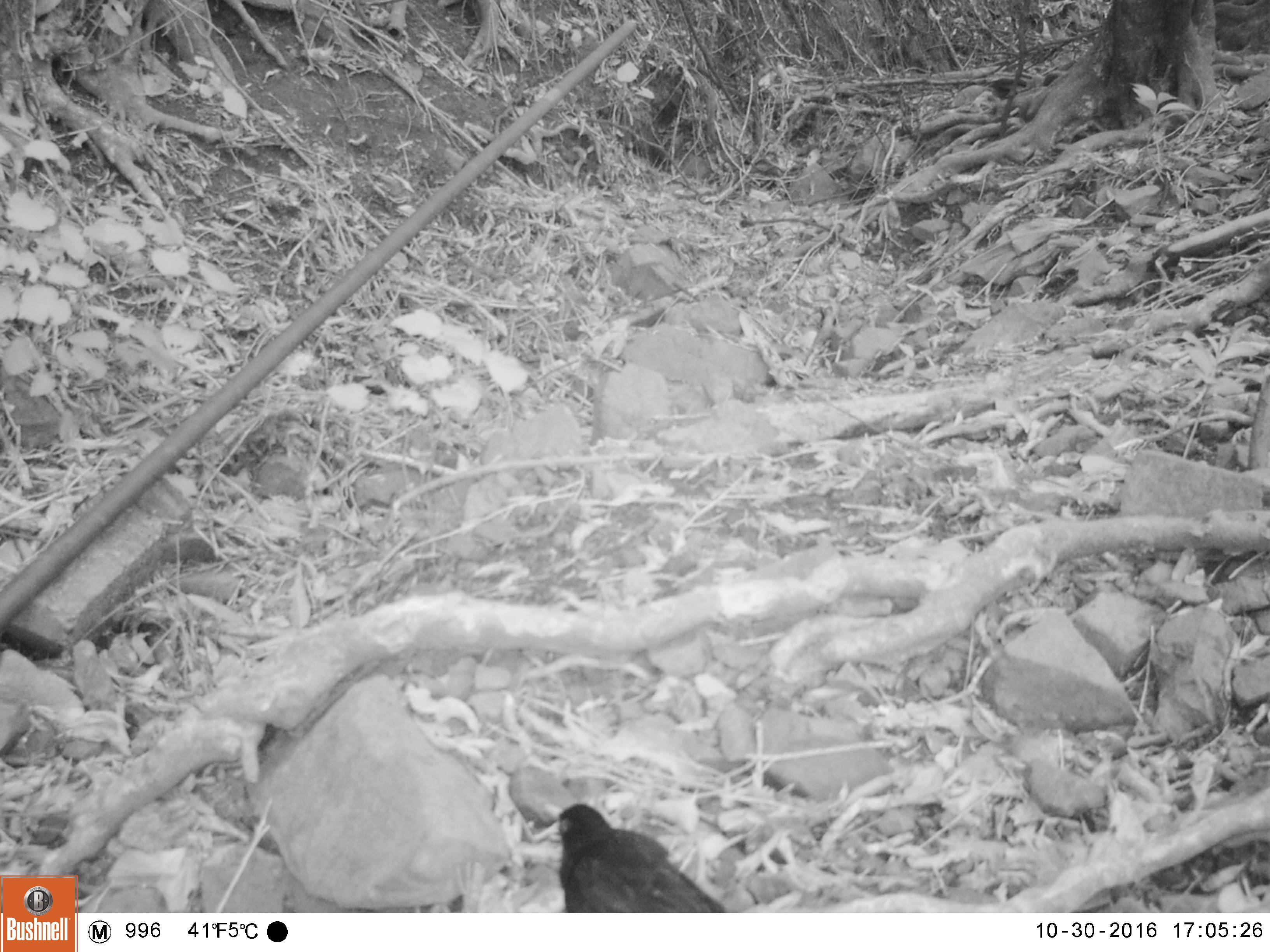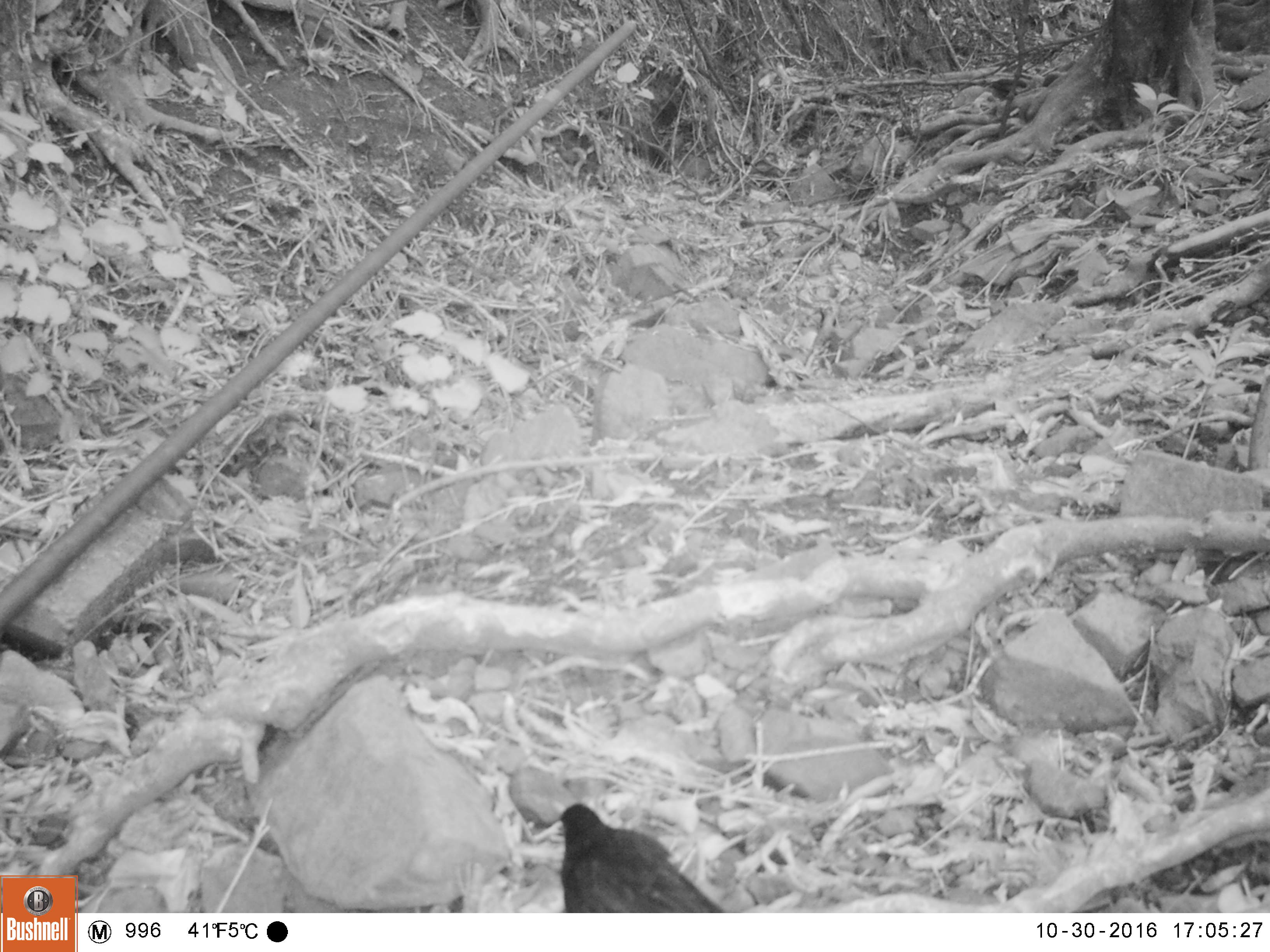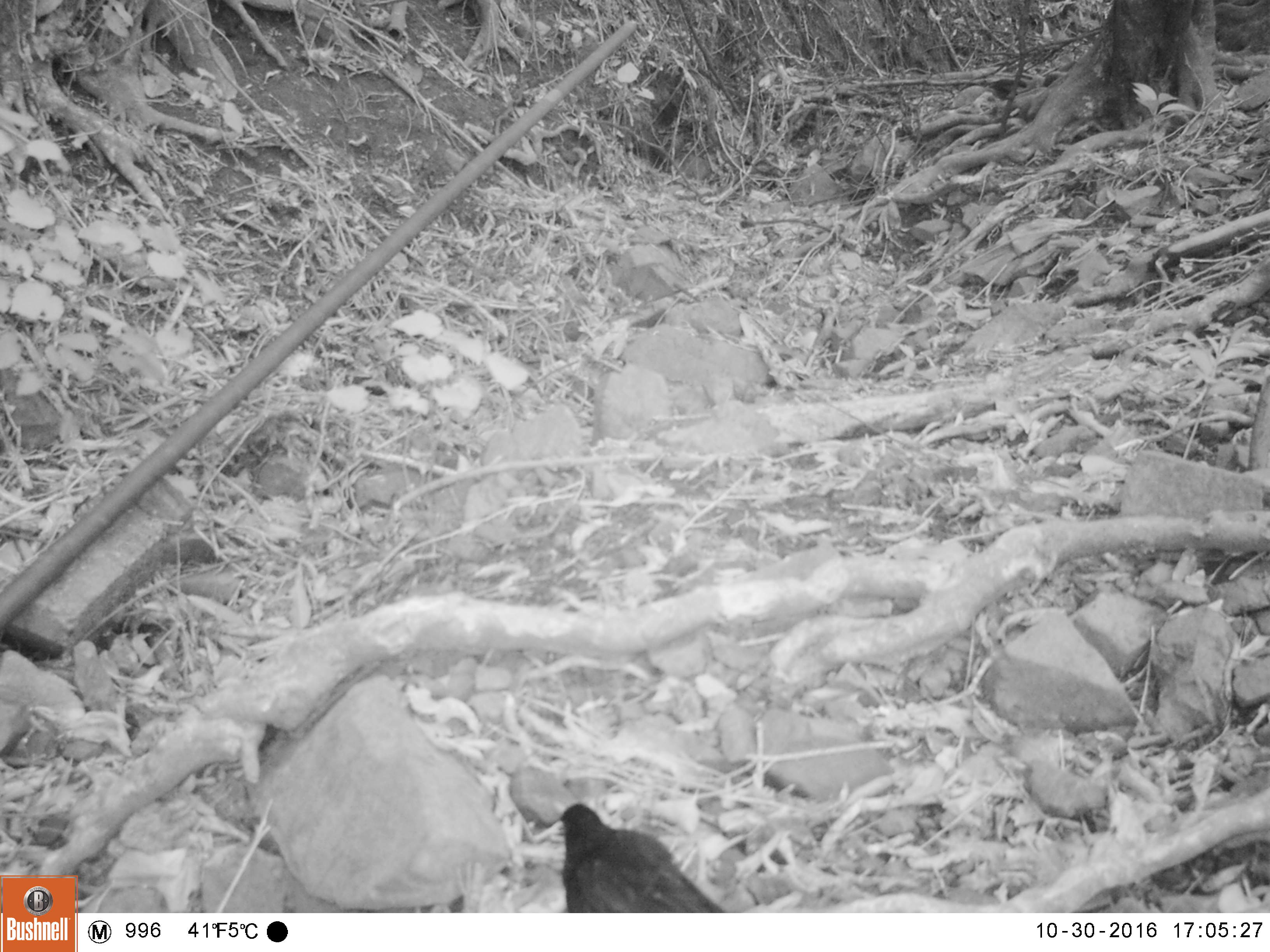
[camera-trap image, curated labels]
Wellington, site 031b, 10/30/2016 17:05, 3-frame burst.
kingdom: Animalia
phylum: Chordata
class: Aves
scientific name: Aves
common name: bird